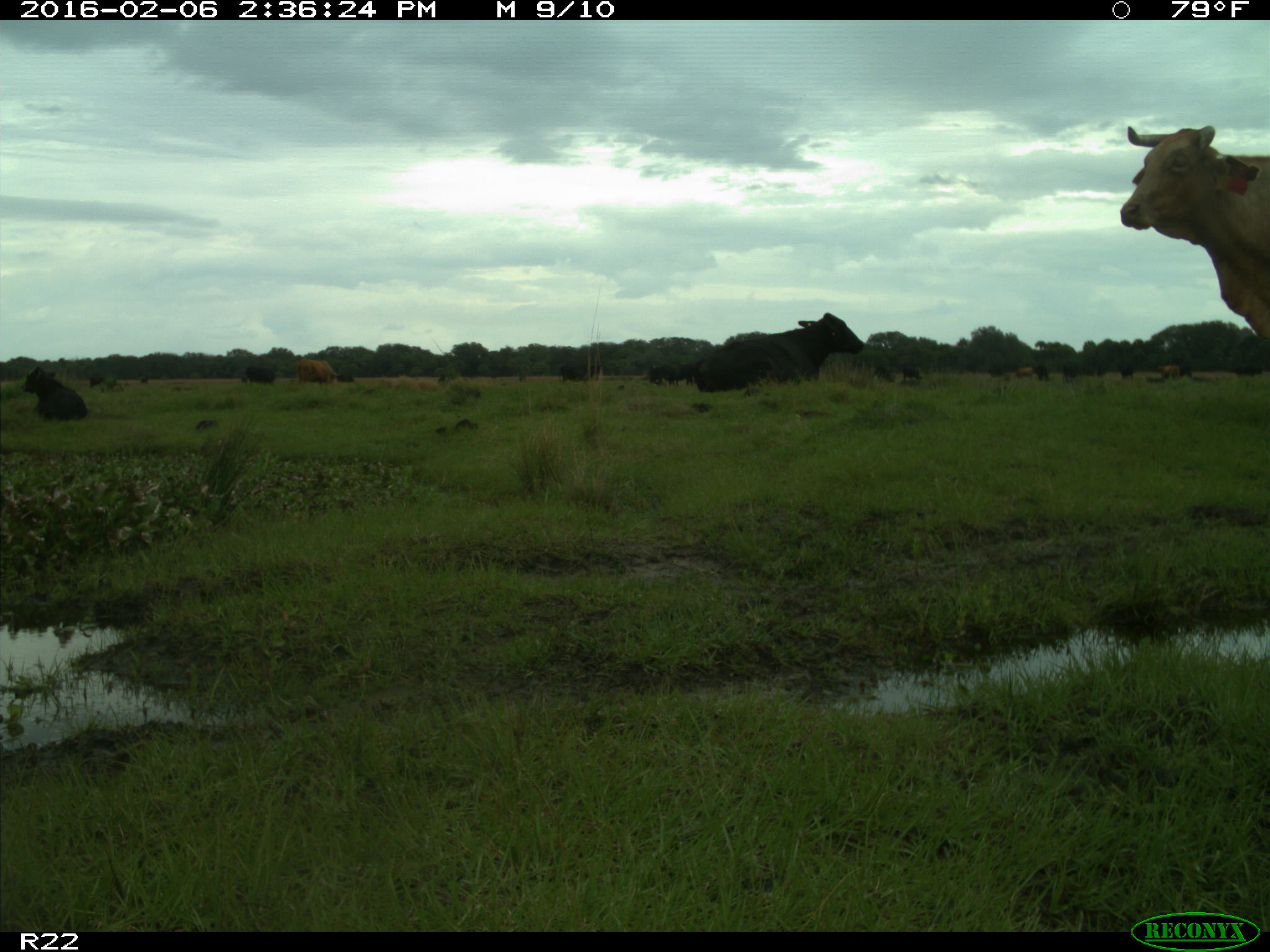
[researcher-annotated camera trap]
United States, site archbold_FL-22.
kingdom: Animalia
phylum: Chordata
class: Mammalia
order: Artiodactyla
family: Bovidae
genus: Bos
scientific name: Bos taurus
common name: domestic cow